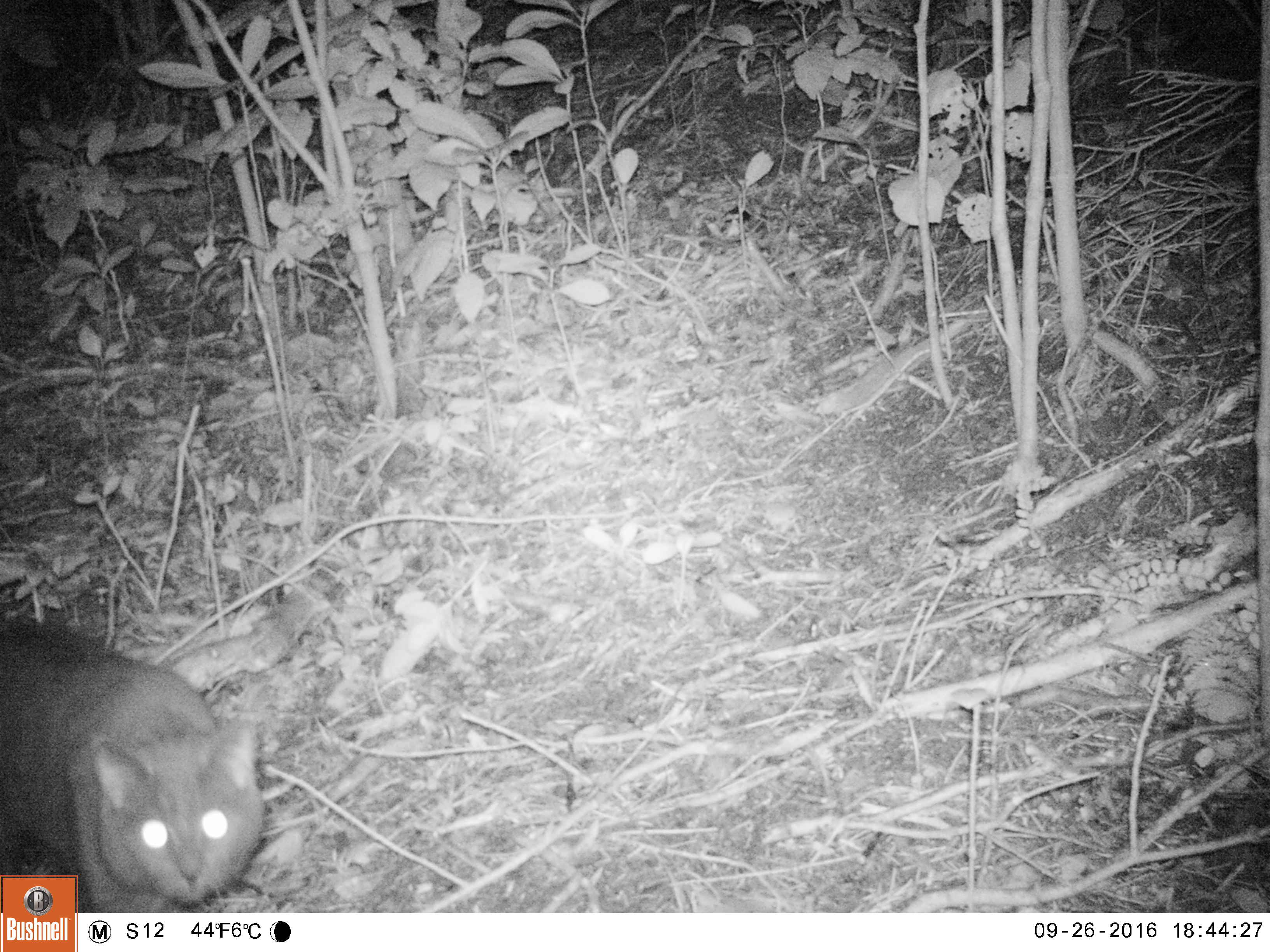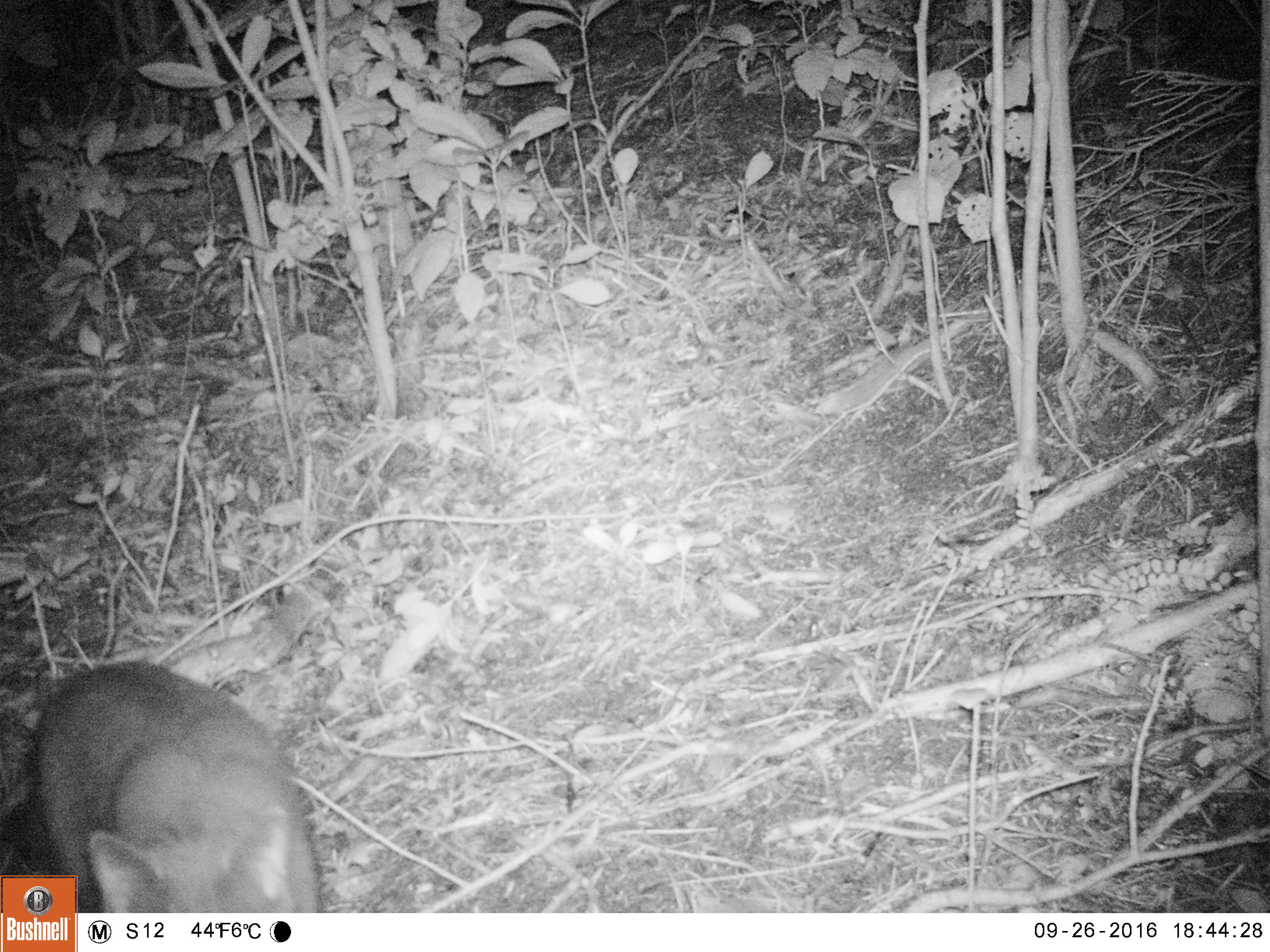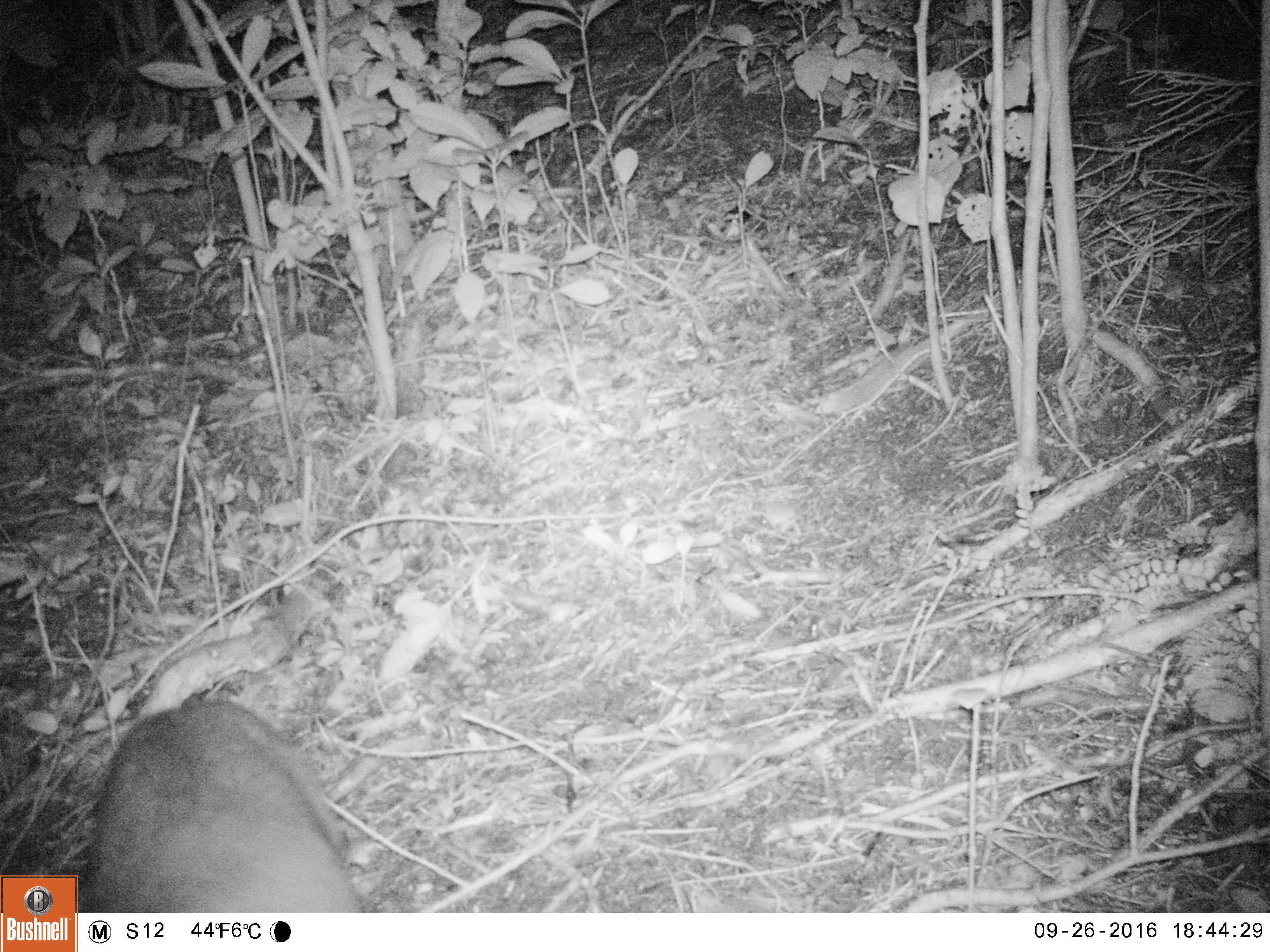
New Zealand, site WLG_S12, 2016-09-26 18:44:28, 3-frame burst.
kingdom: Animalia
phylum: Chordata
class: Mammalia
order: Carnivora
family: Felidae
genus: Felis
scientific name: Felis catus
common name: domestic cat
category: cat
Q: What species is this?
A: Cat (domestic cat) (Felis catus).